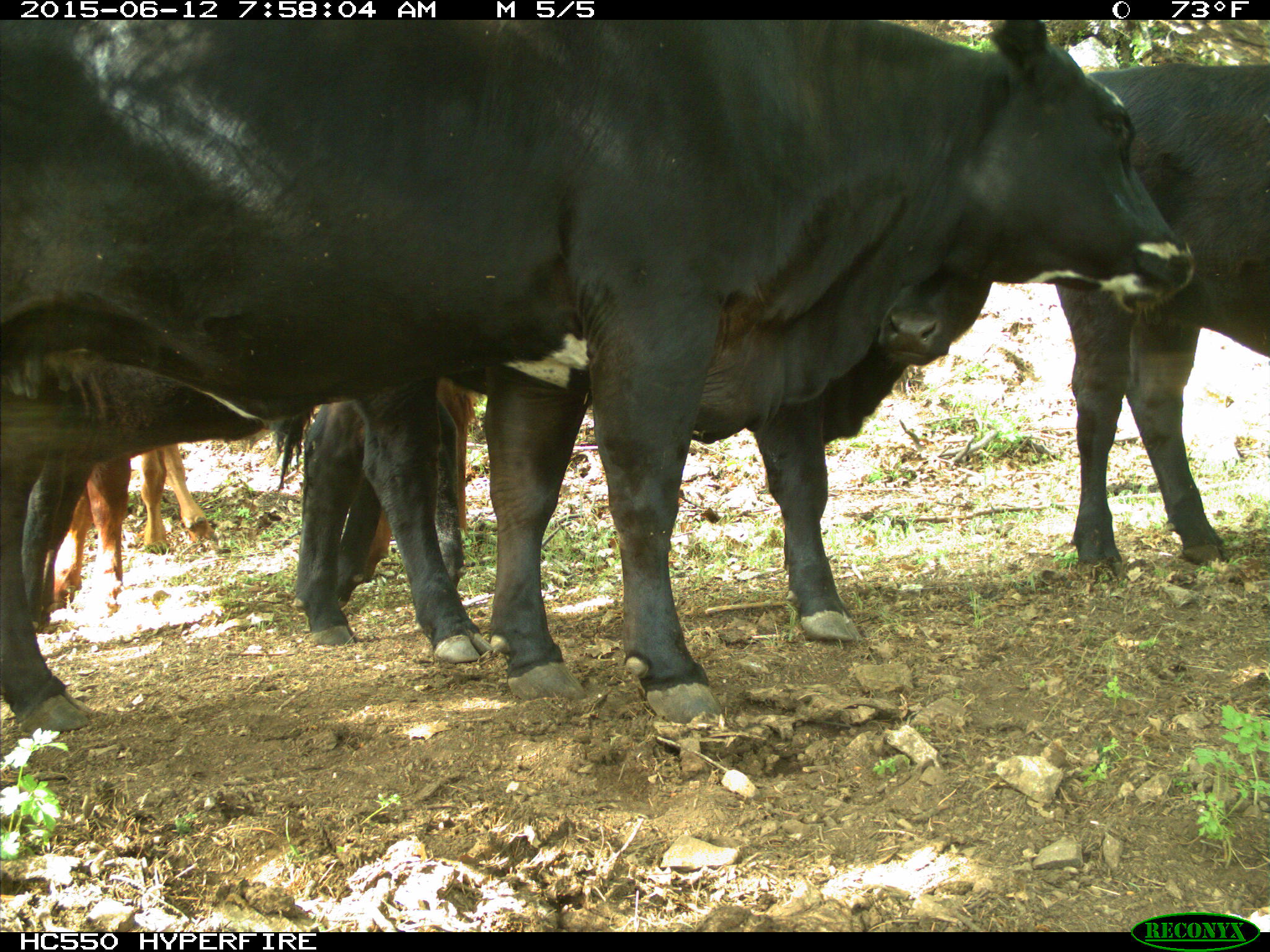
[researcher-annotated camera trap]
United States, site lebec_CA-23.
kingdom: Animalia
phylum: Chordata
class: Mammalia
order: Artiodactyla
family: Bovidae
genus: Bos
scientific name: Bos taurus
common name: domestic cow